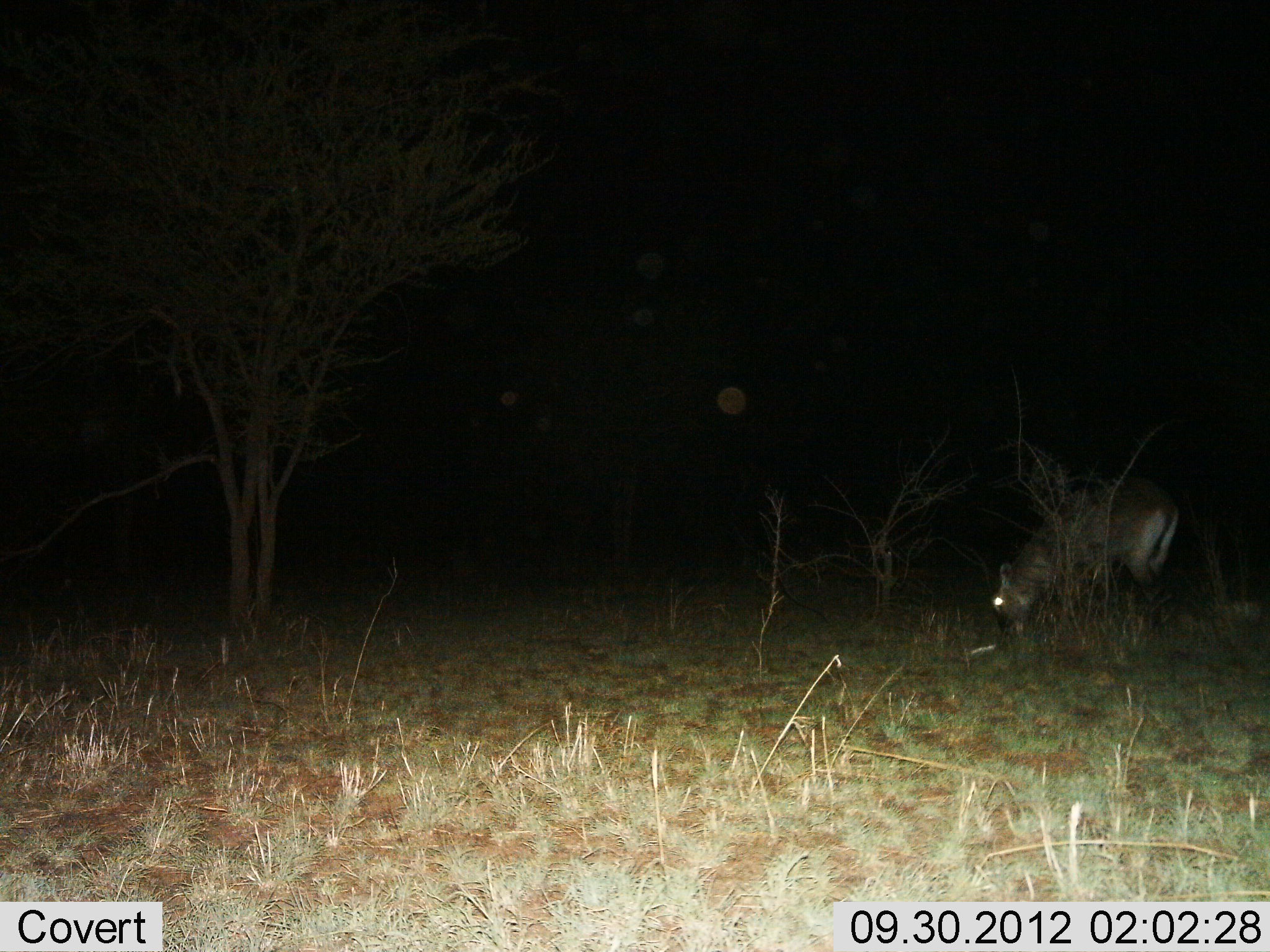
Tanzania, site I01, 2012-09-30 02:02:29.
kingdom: Animalia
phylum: Chordata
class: Mammalia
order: Artiodactyla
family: Bovidae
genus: Eudorcas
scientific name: Eudorcas thomsonii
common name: thomson's gazelle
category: gazellethomsons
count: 1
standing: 33%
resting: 0%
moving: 0%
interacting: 0%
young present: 0%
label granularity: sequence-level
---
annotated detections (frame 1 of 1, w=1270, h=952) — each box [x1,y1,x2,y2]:
animal: [989,472,1182,639]